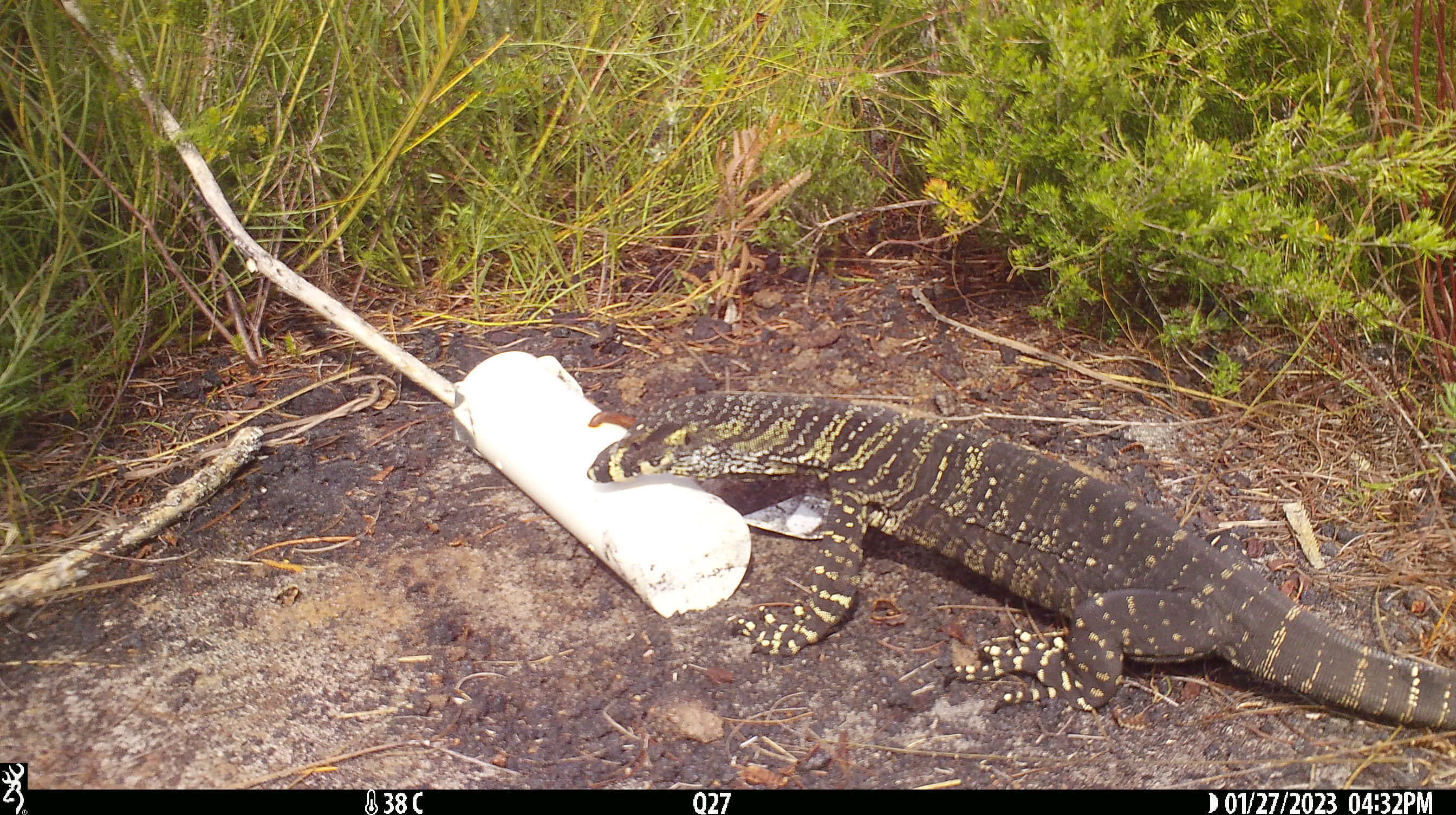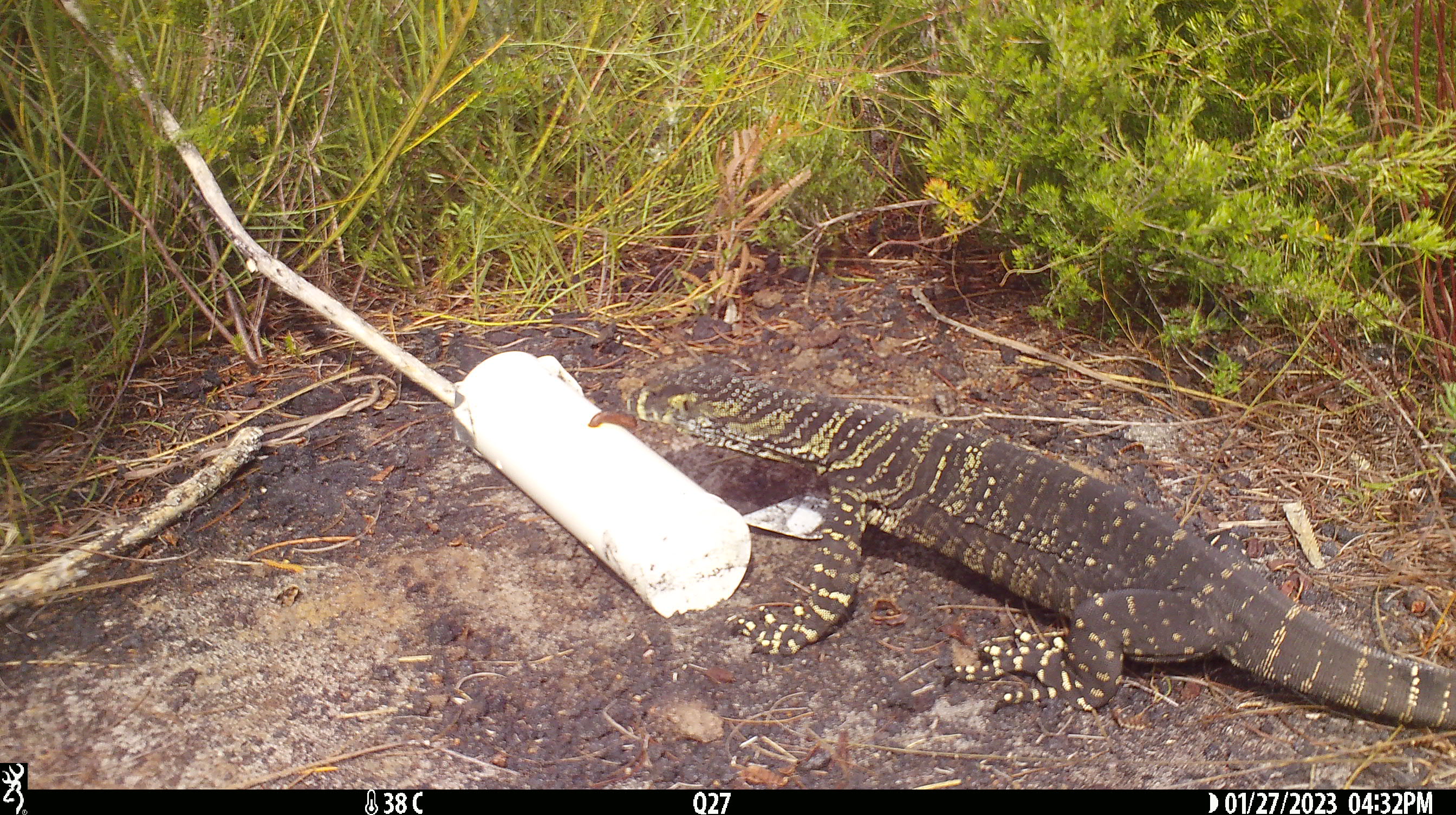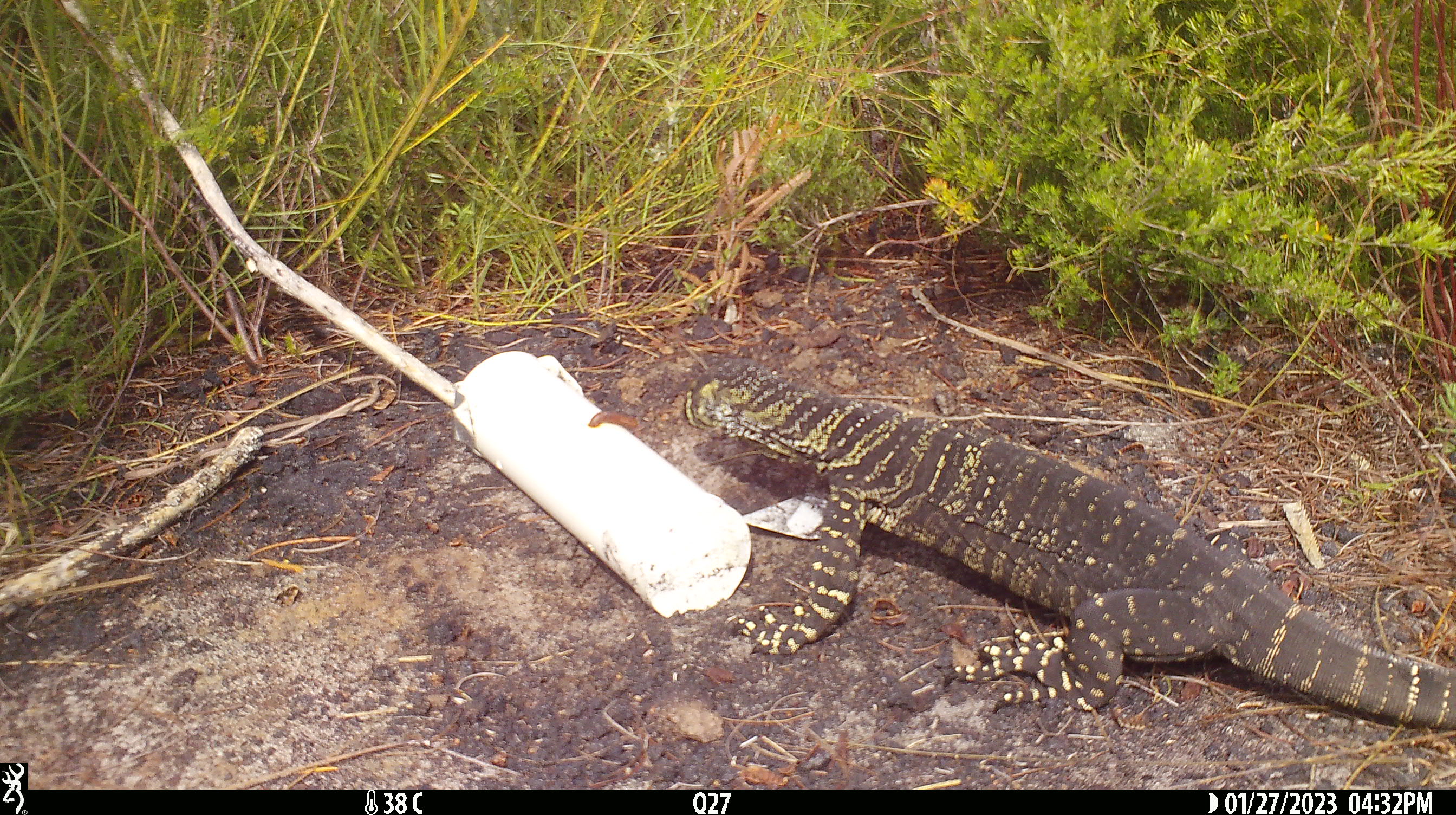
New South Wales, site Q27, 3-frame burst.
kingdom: Animalia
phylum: Chordata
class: Reptilia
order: Squamata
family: Varanidae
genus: Varanus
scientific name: Varanus varius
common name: lace monitor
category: goanna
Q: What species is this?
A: Goanna (lace monitor) (Varanus varius).